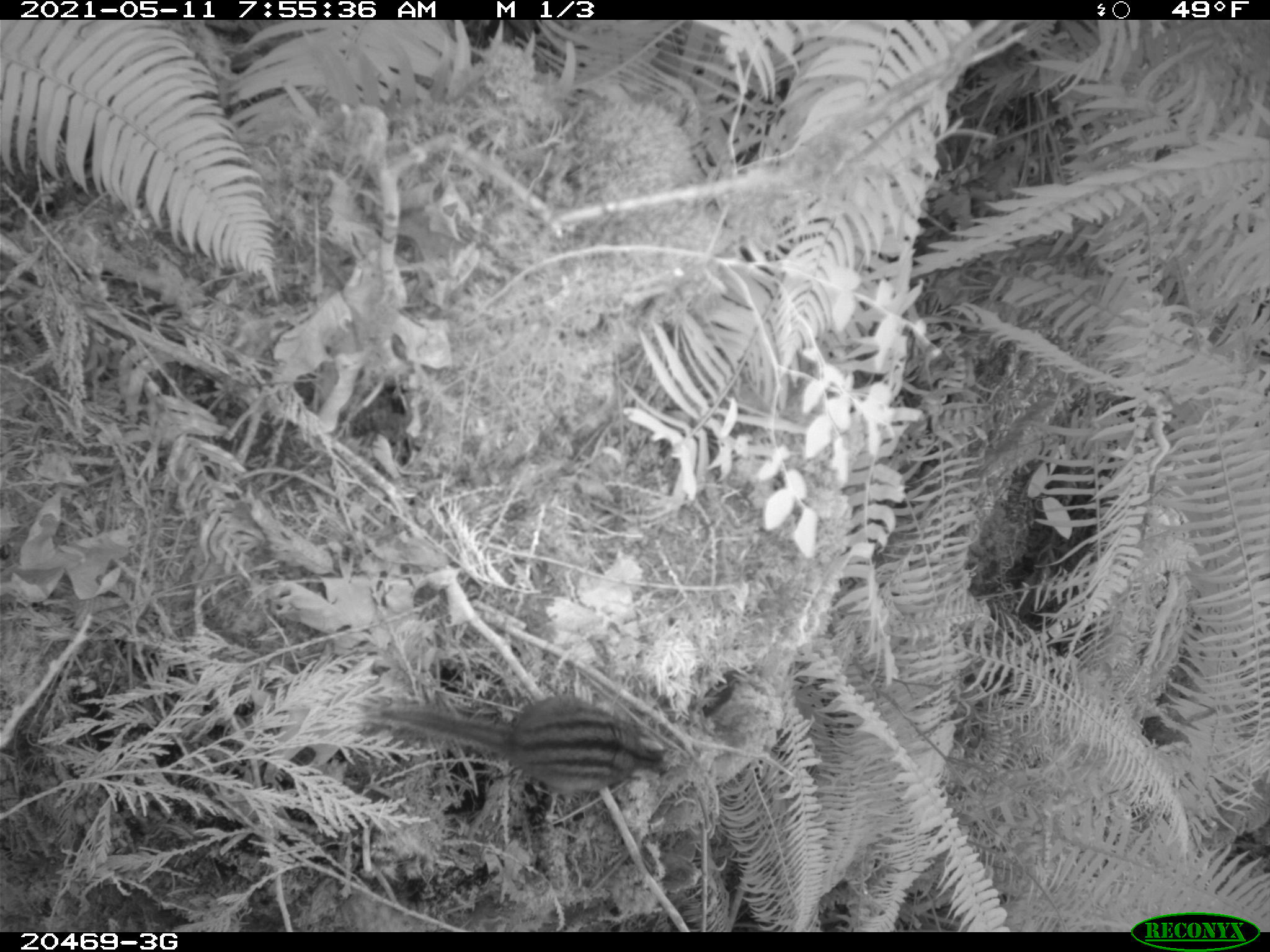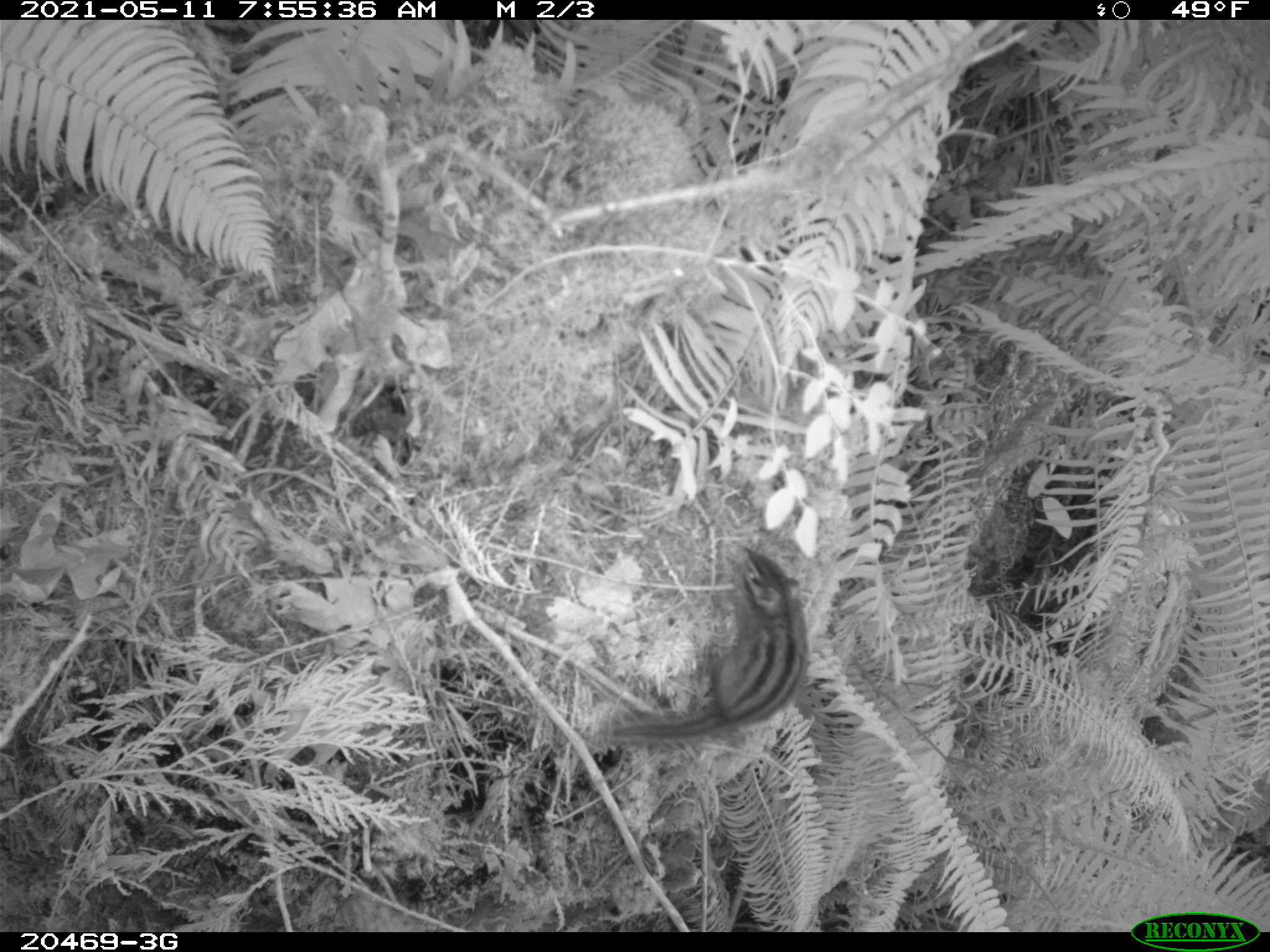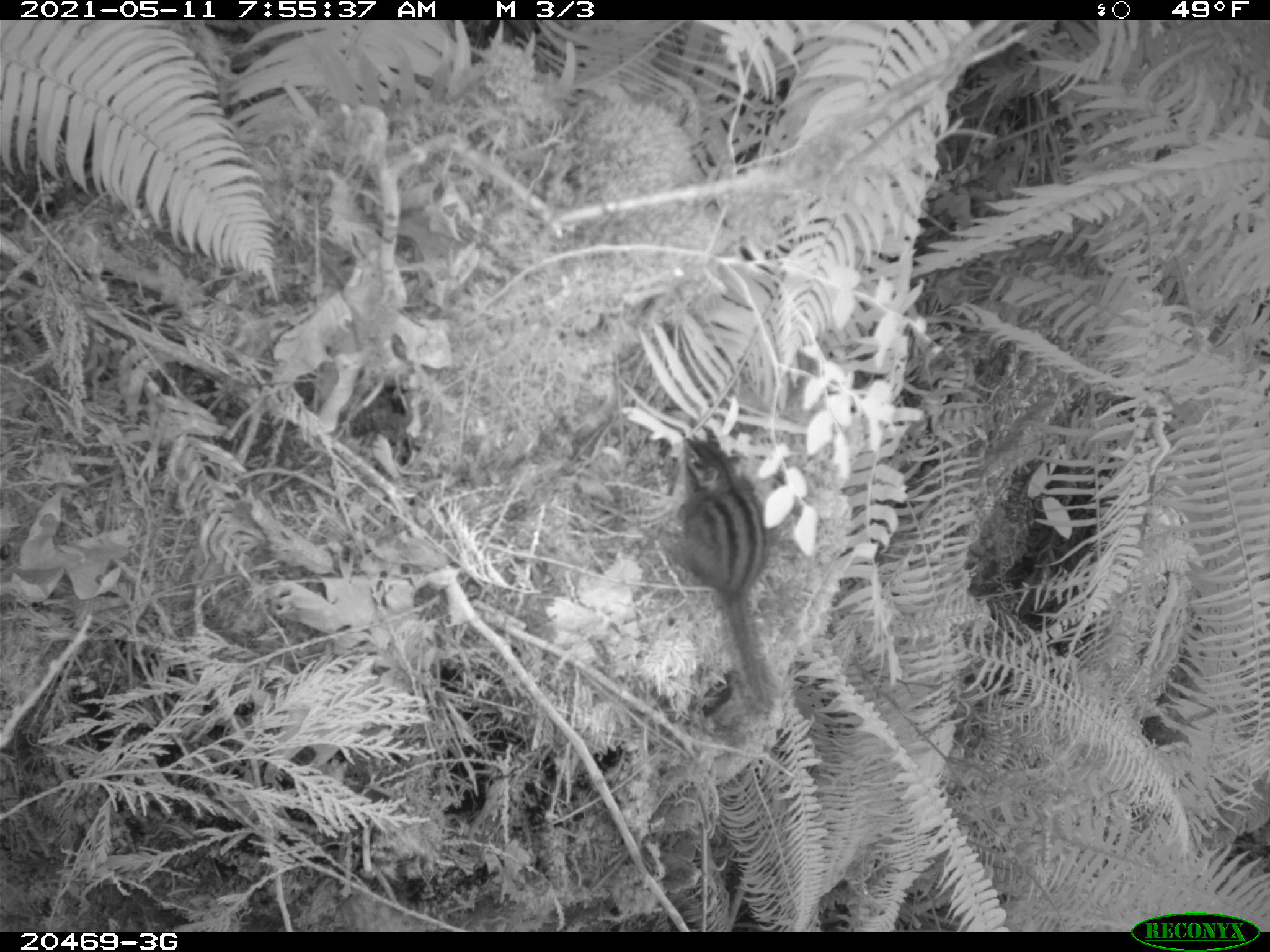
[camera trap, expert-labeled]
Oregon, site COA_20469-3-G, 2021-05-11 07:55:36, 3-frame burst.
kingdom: Animalia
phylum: Chordata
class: Mammalia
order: Rodentia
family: Sciuridae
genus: Neotamias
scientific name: Neotamias townsendii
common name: townsend's chipmunk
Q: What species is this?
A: Townsend's chipmunk (Neotamias townsendii).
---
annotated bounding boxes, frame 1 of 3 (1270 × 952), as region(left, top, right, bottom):
townsend's chipmunk: region(331, 662, 734, 822)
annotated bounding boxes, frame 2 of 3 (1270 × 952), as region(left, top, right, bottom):
townsend's chipmunk: region(562, 504, 840, 790)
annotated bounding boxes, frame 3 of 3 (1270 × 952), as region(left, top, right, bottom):
townsend's chipmunk: region(617, 404, 798, 736)